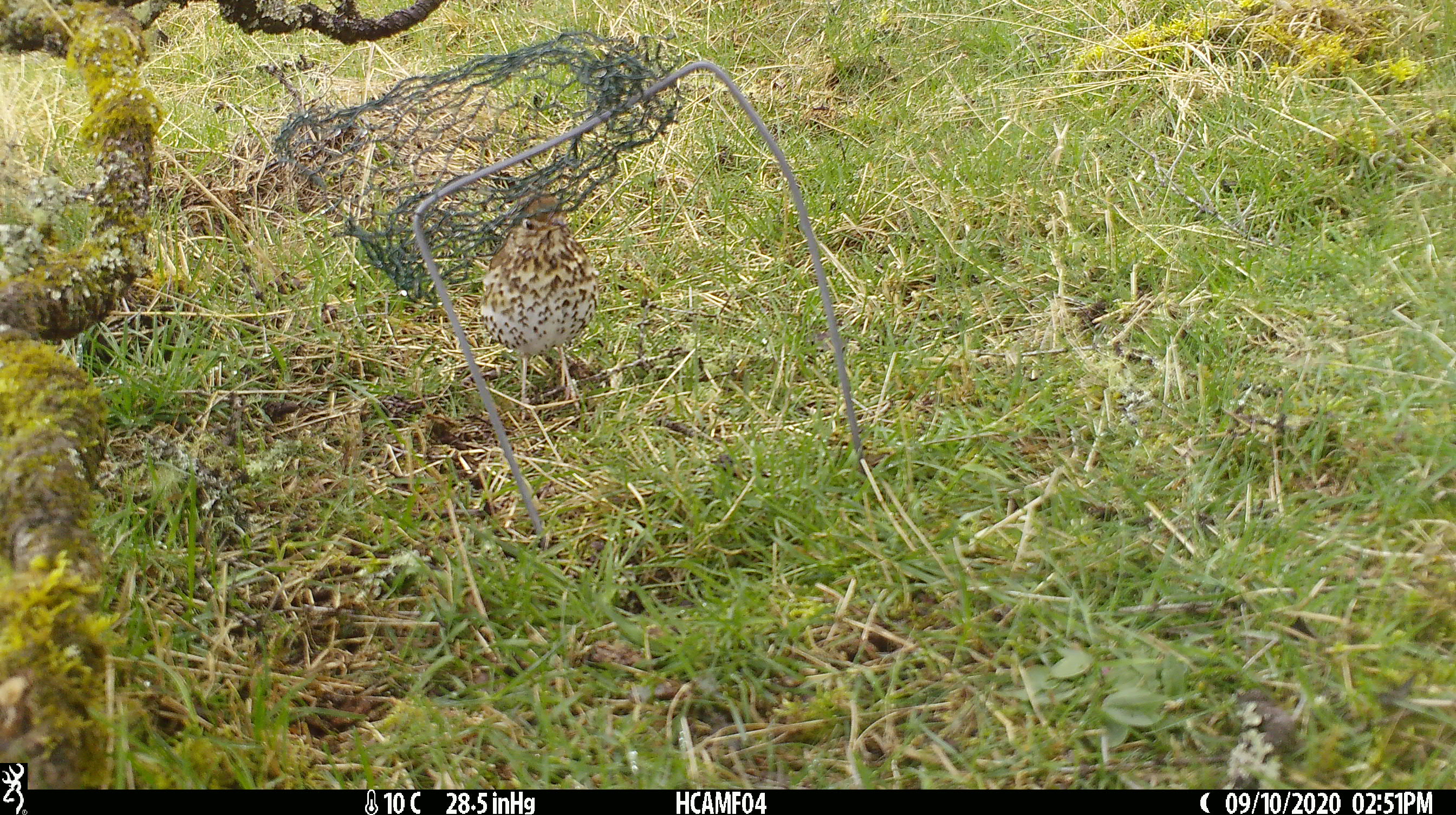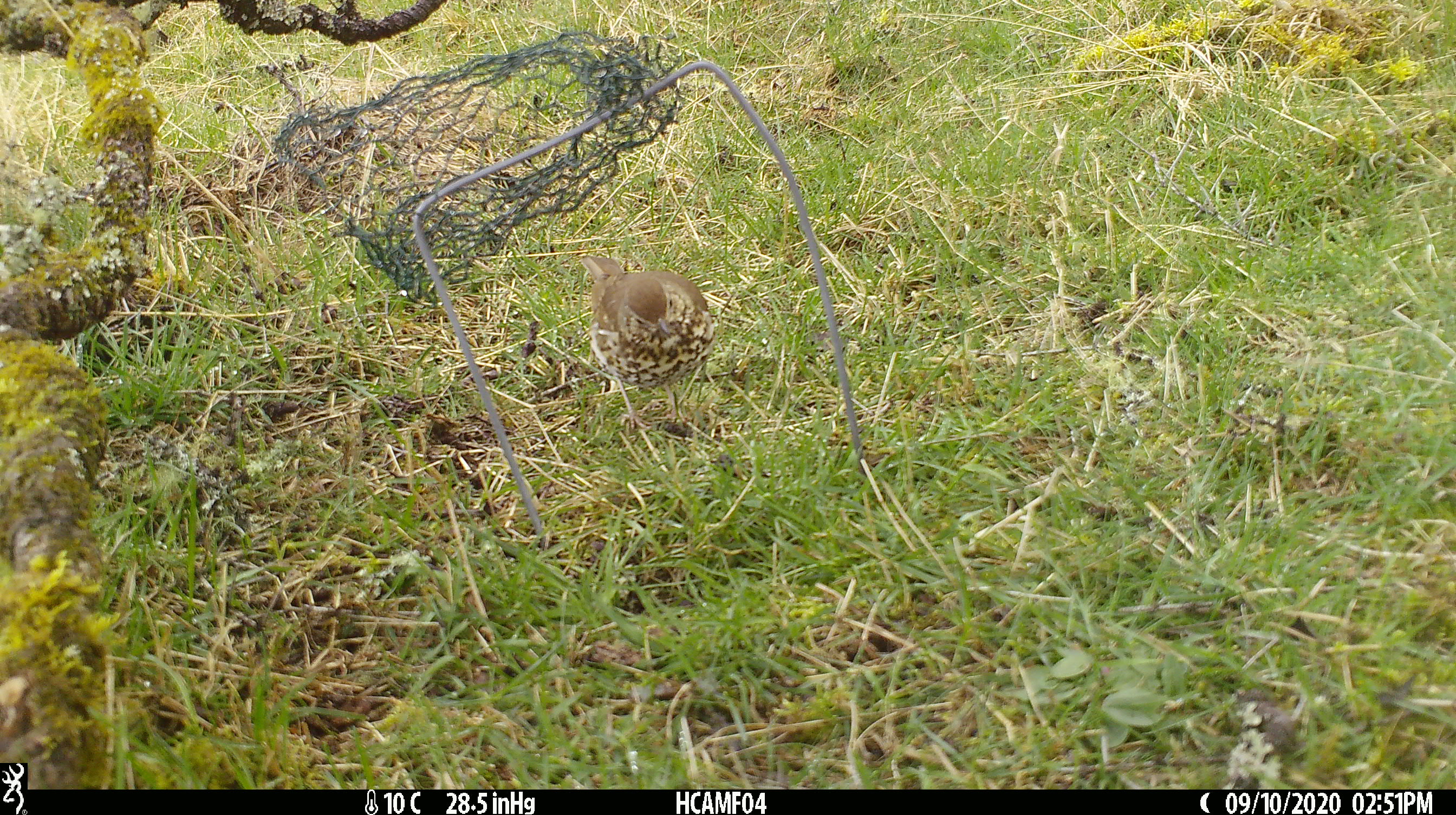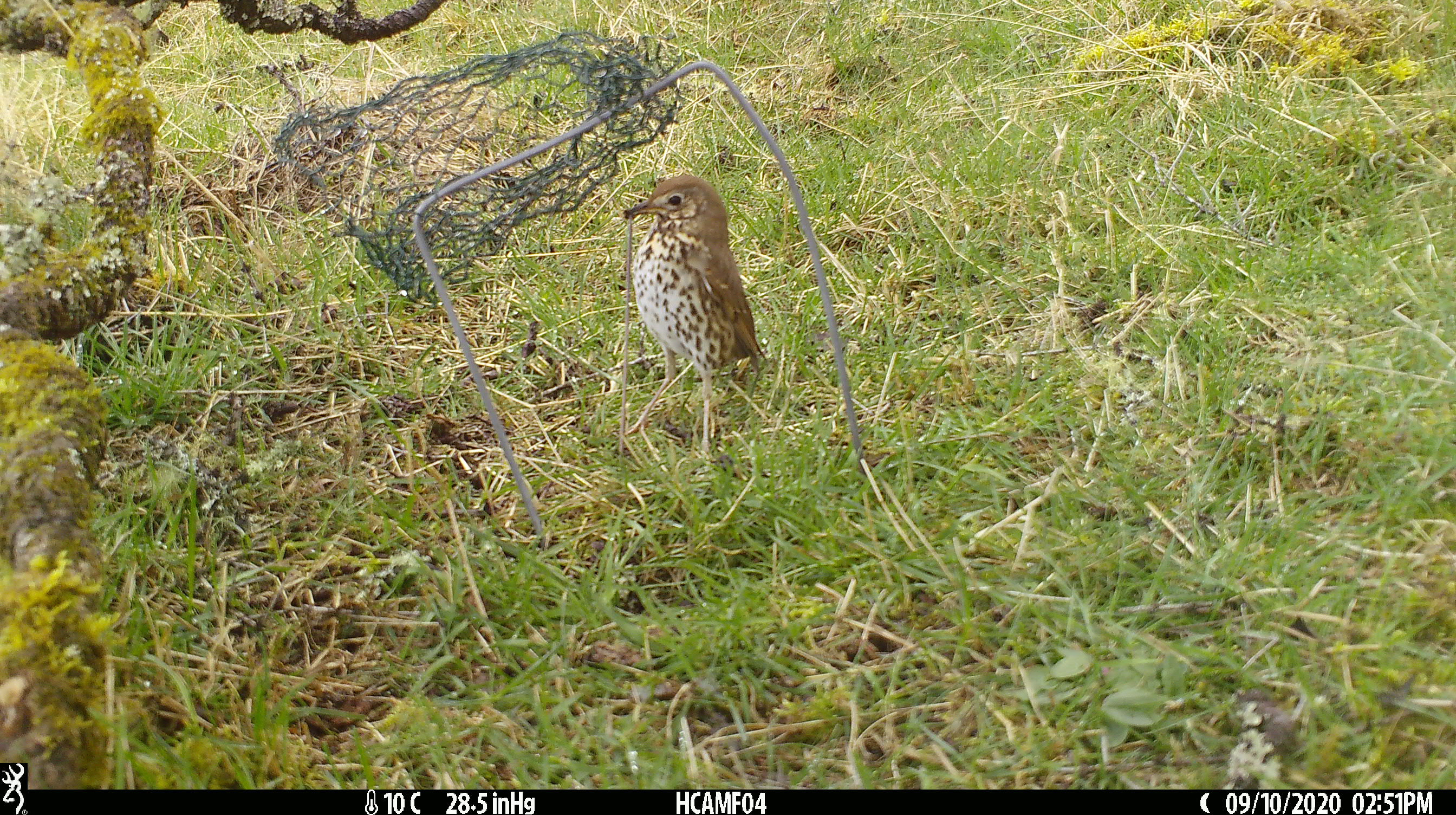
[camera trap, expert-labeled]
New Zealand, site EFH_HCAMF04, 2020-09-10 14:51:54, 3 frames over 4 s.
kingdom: Animalia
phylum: Chordata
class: Aves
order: Passeriformes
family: Turdidae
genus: Turdus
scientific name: Turdus philomelos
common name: song thrush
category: thrush